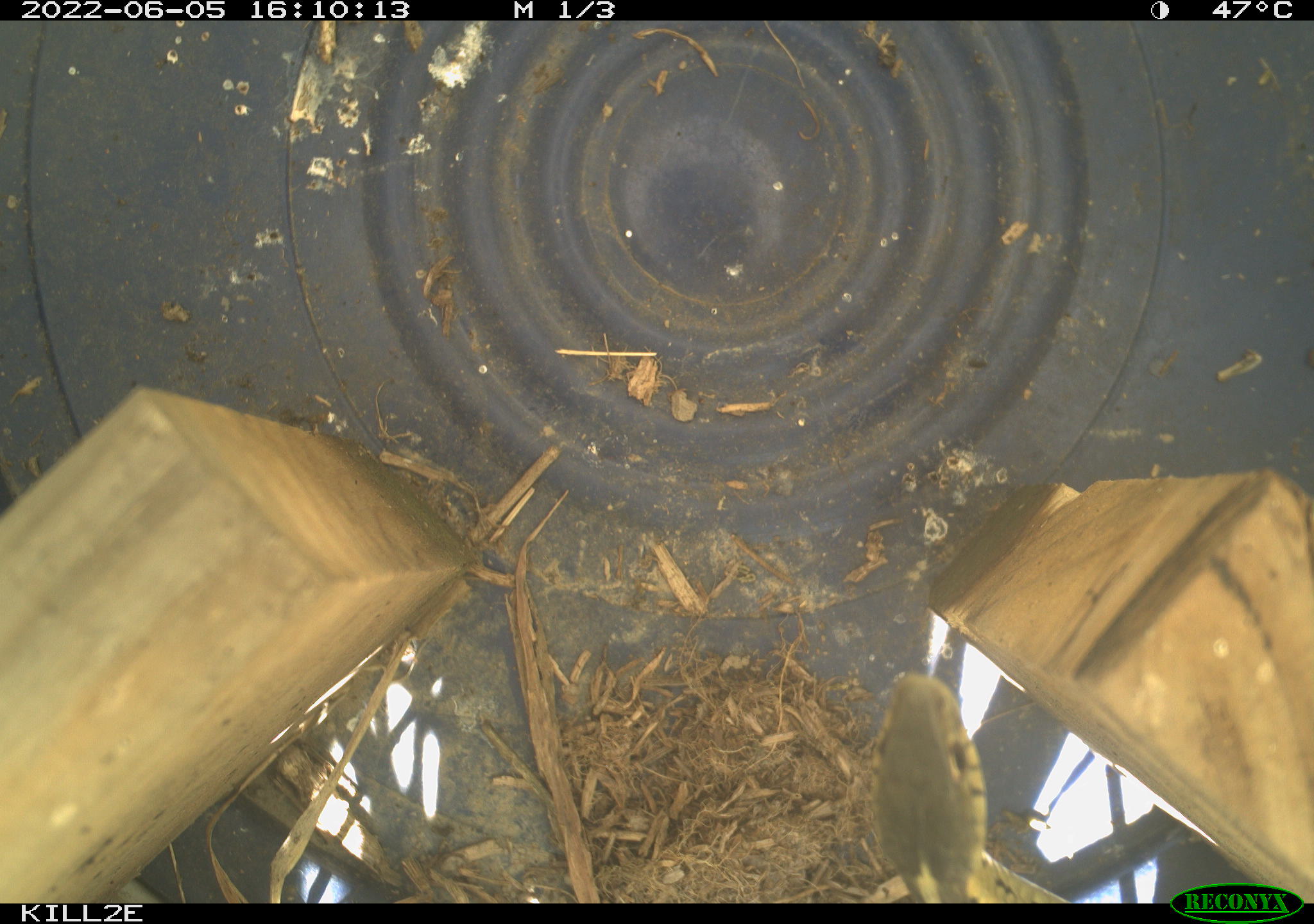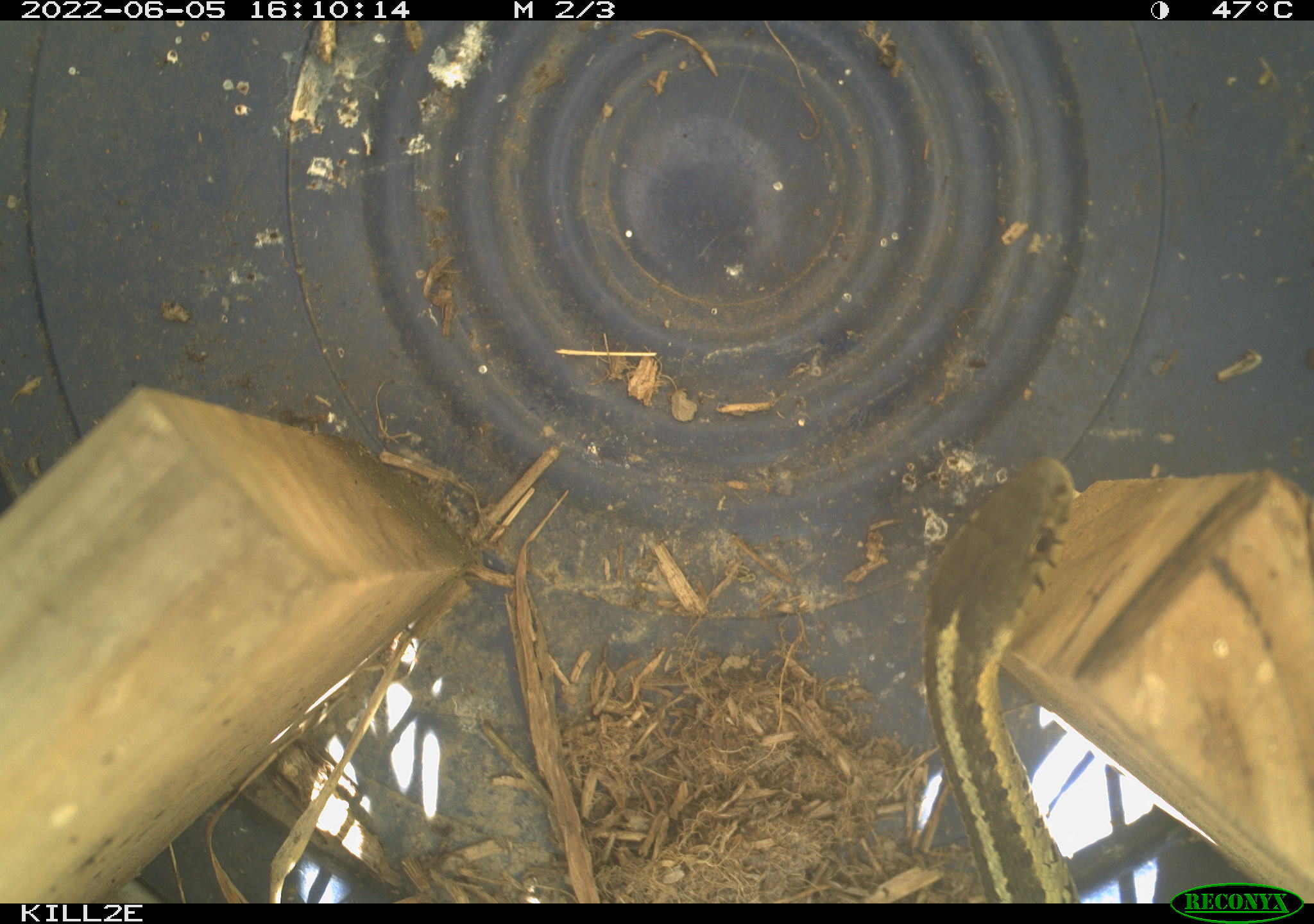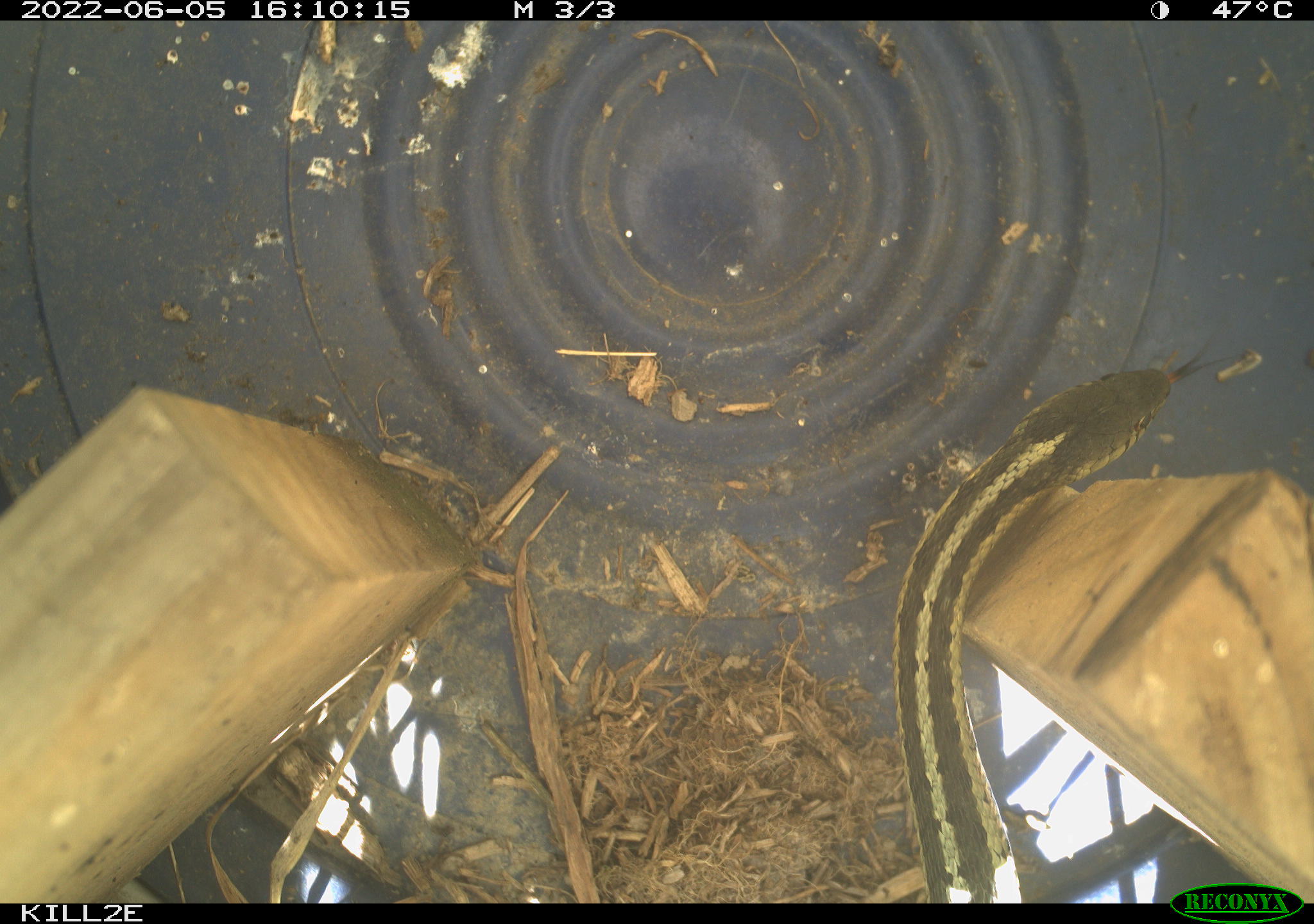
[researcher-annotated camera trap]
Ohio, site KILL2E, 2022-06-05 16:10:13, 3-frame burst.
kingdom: Animalia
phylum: Chordata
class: Reptilia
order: Squamata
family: Colubridae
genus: Thamnophis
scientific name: Thamnophis sirtalis sirtalis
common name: eastern gartersnake